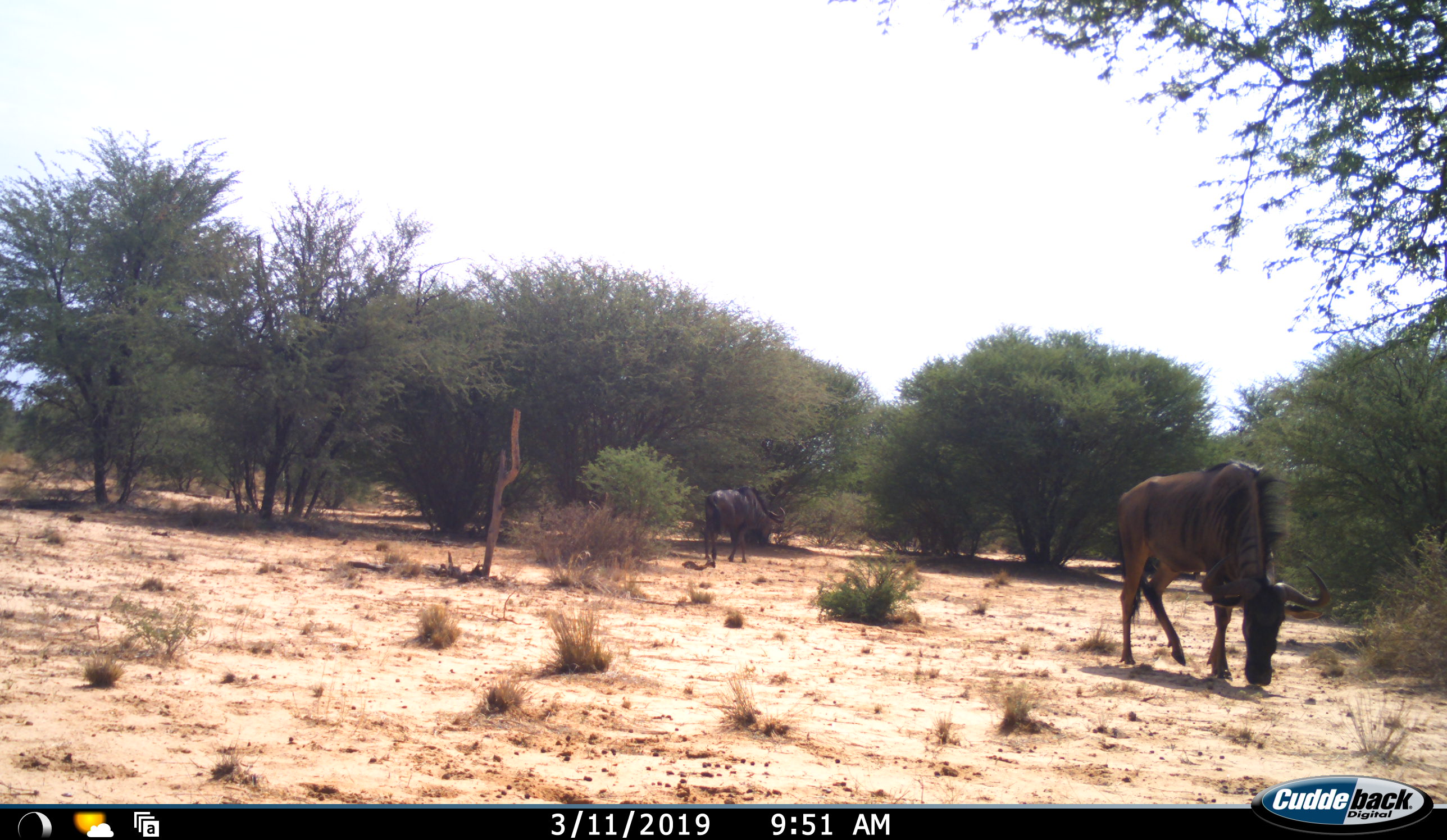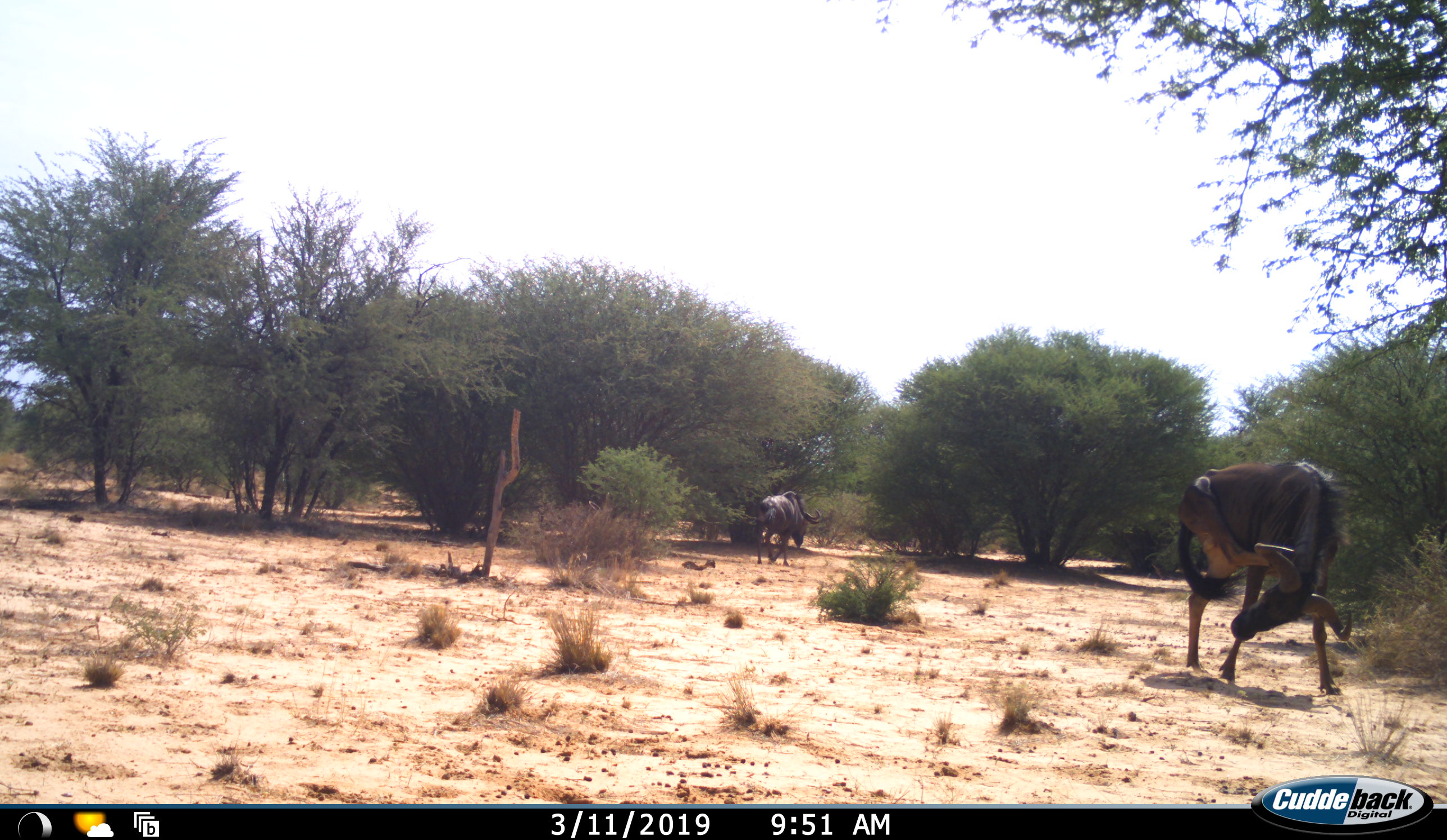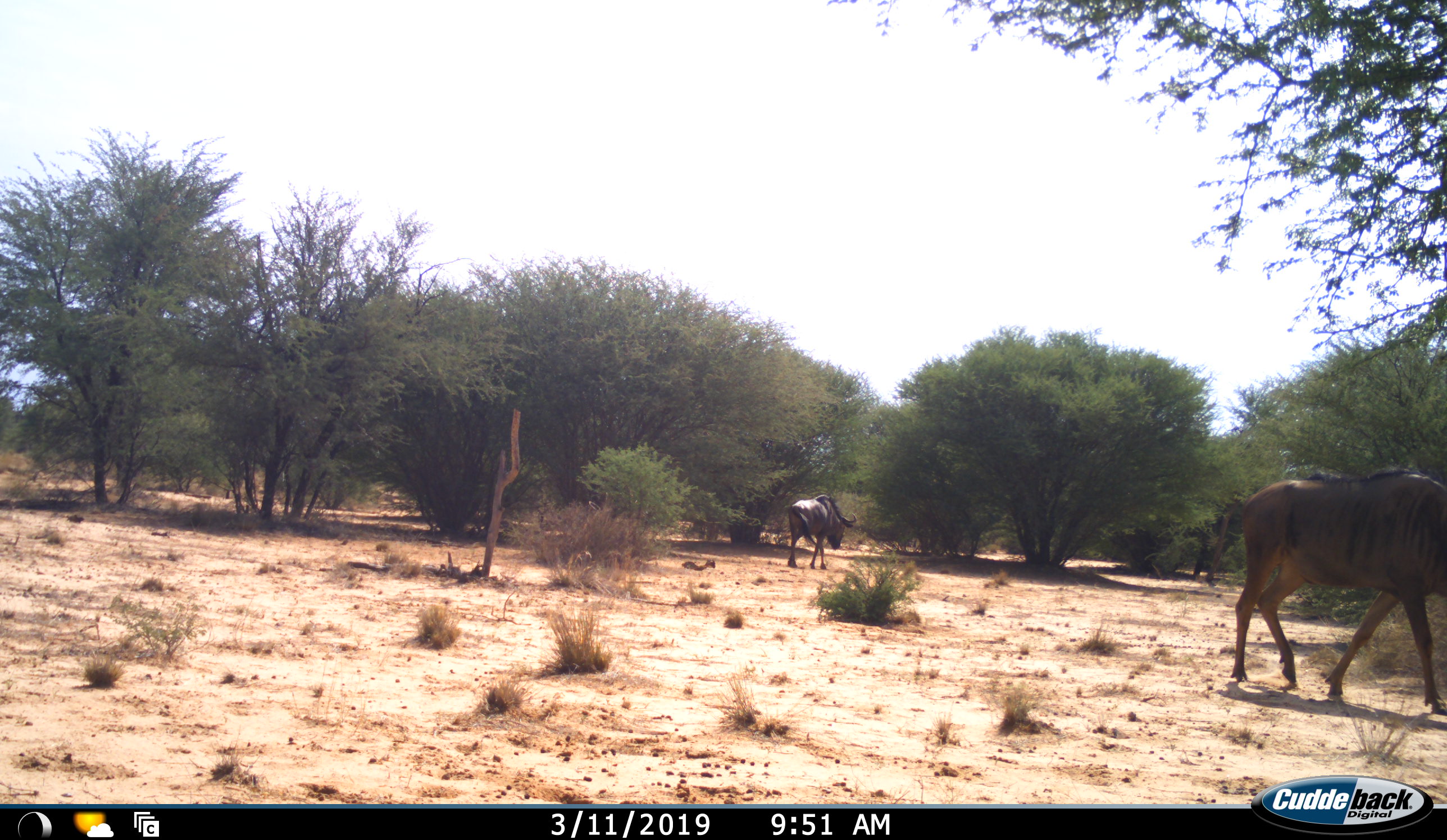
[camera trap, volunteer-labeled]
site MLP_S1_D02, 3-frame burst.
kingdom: Animalia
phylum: Chordata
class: Mammalia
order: Artiodactyla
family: Bovidae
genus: Connochaetes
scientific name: Connochaetes taurinus taurinus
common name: blue wildebeest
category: wildebeestblue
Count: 2.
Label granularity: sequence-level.